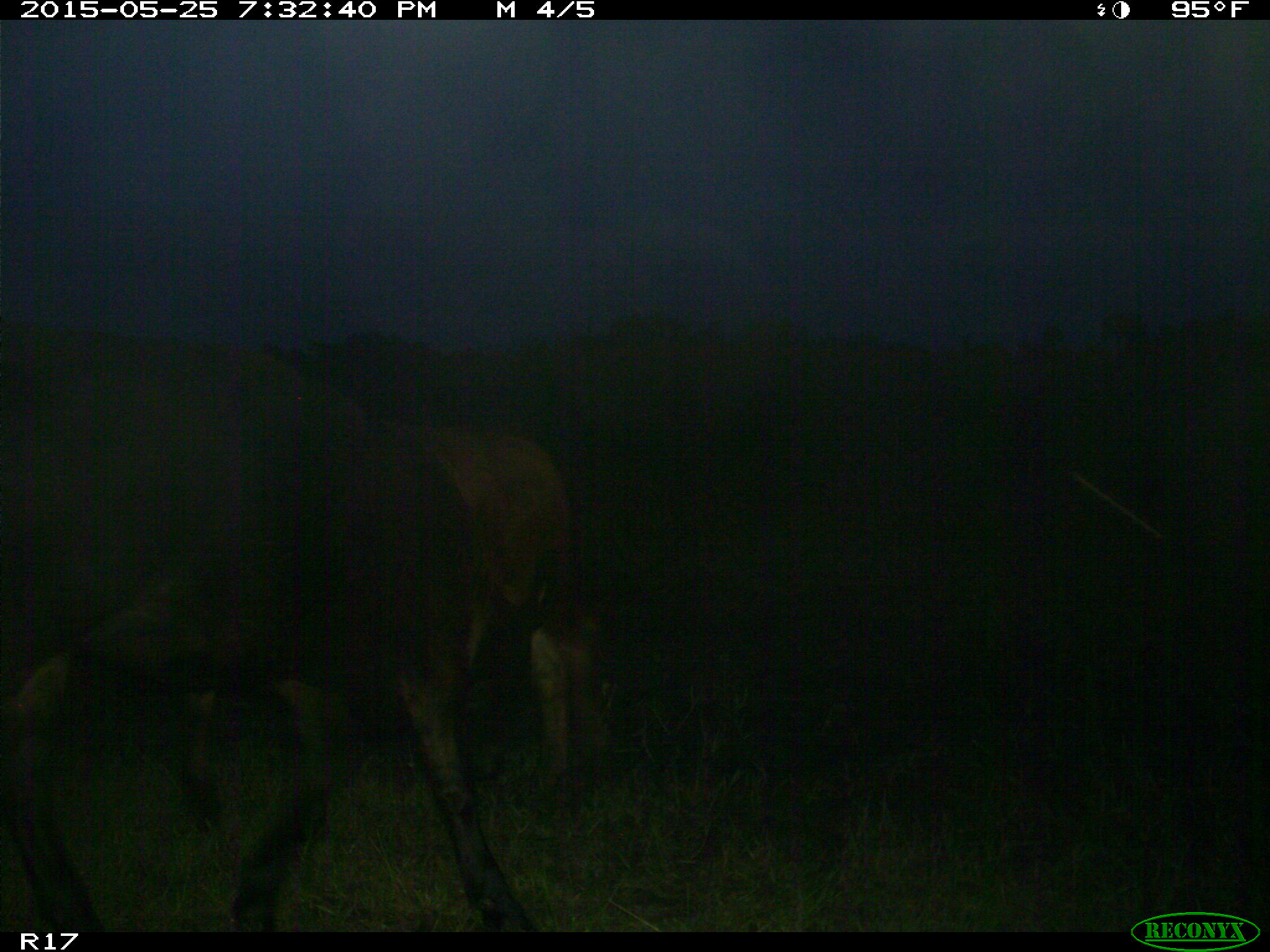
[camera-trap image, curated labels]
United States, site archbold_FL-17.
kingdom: Animalia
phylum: Chordata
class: Mammalia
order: Artiodactyla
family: Bovidae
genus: Bos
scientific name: Bos taurus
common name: domestic cow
Bos taurus (domestic cow).